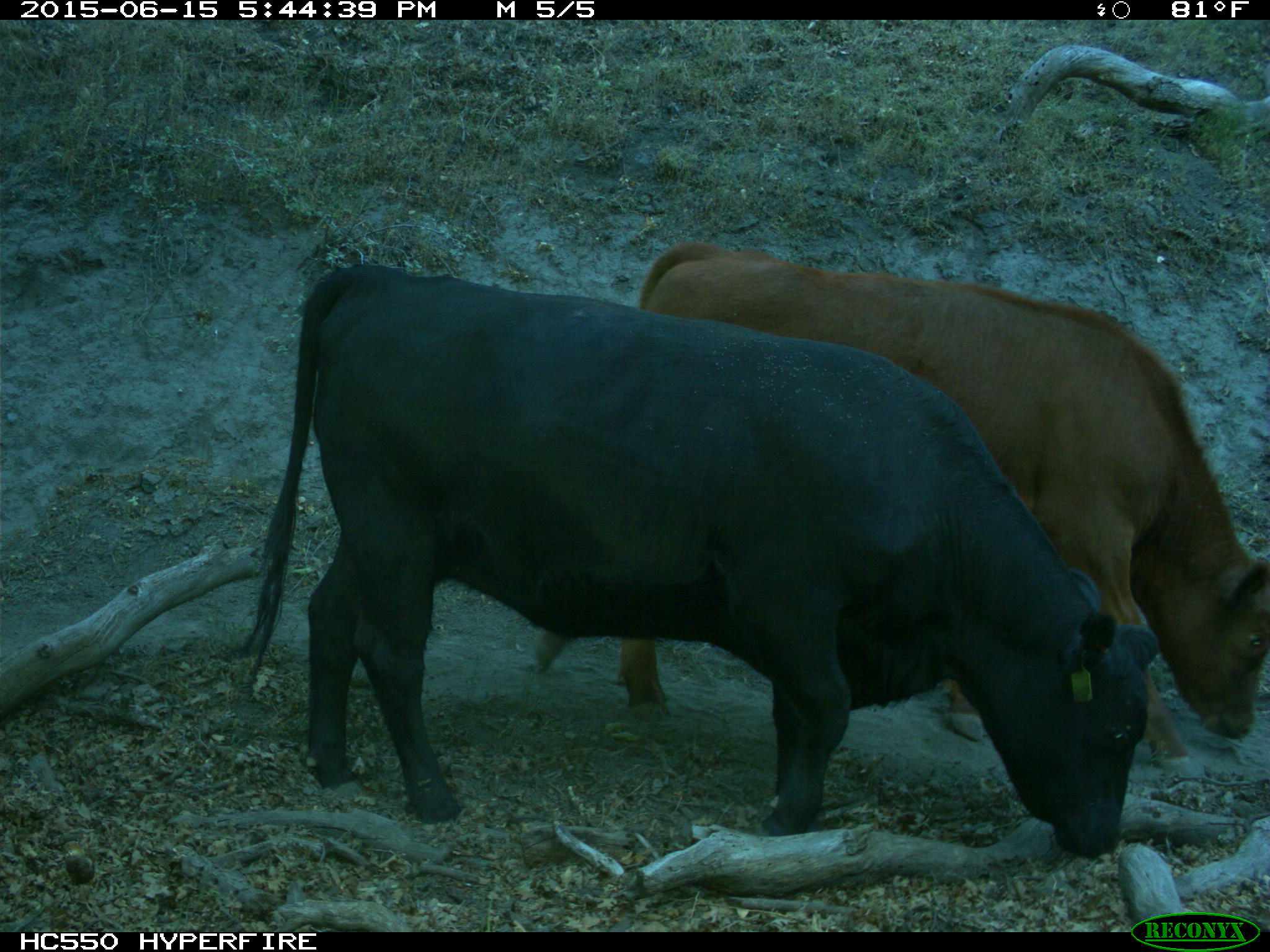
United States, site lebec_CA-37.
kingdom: Animalia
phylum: Chordata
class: Mammalia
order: Artiodactyla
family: Bovidae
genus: Bos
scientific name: Bos taurus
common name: domestic cow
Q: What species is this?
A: Bos taurus (domestic cow).